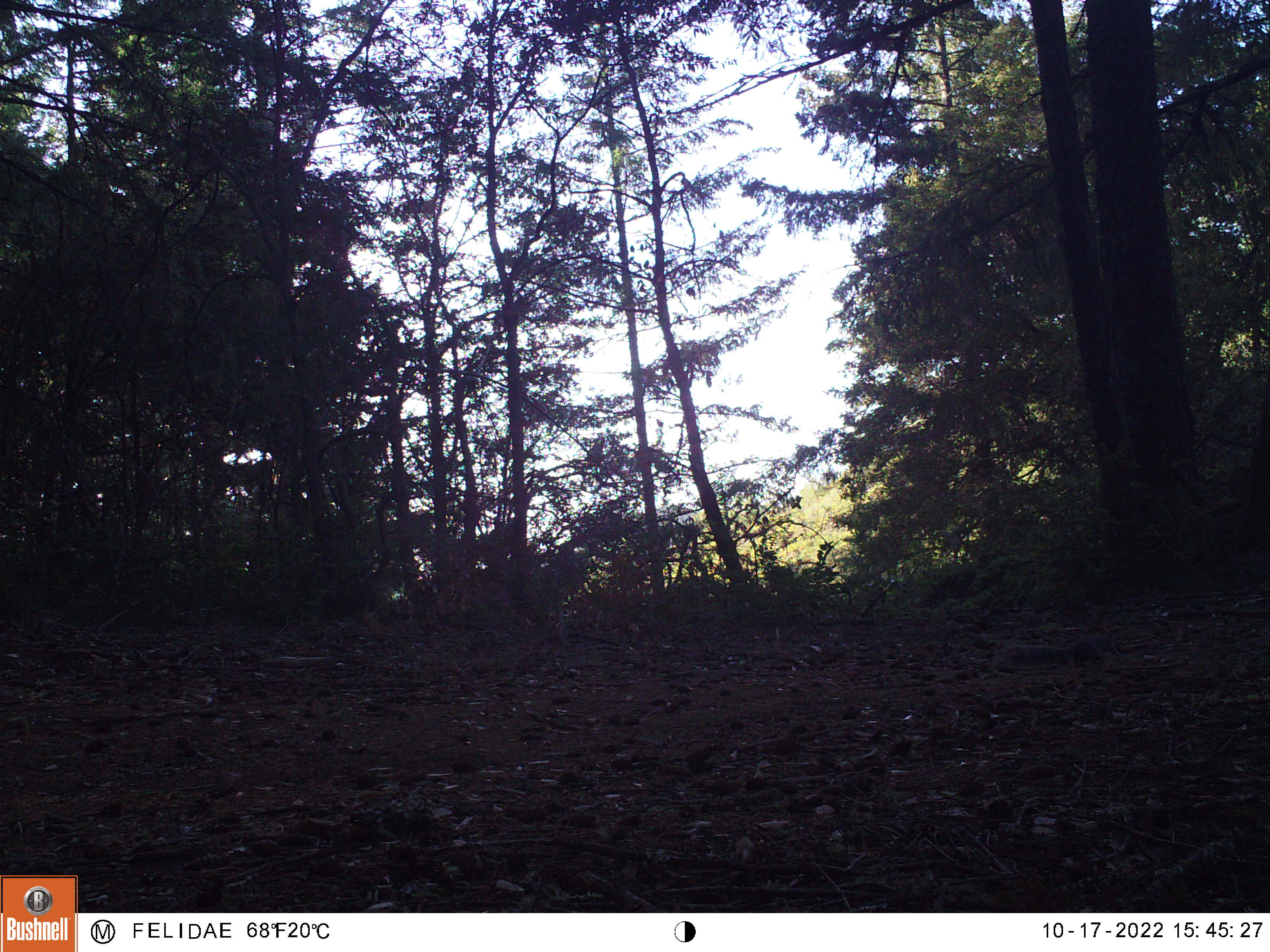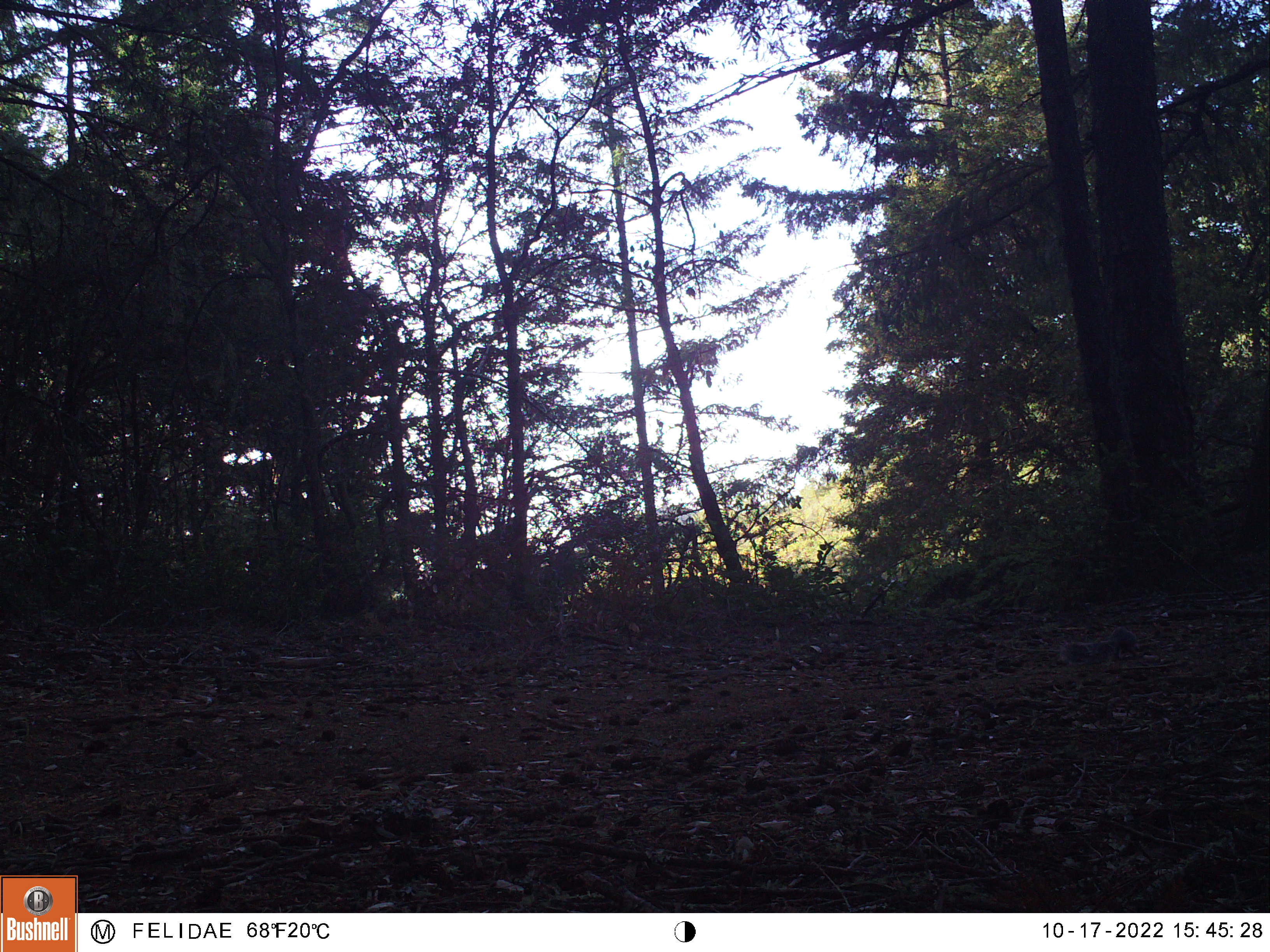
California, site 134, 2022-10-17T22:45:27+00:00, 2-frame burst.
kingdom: Animalia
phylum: Chordata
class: Mammalia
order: Rodentia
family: Sciuridae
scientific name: Sciuridae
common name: squirrel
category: unknown squirrel